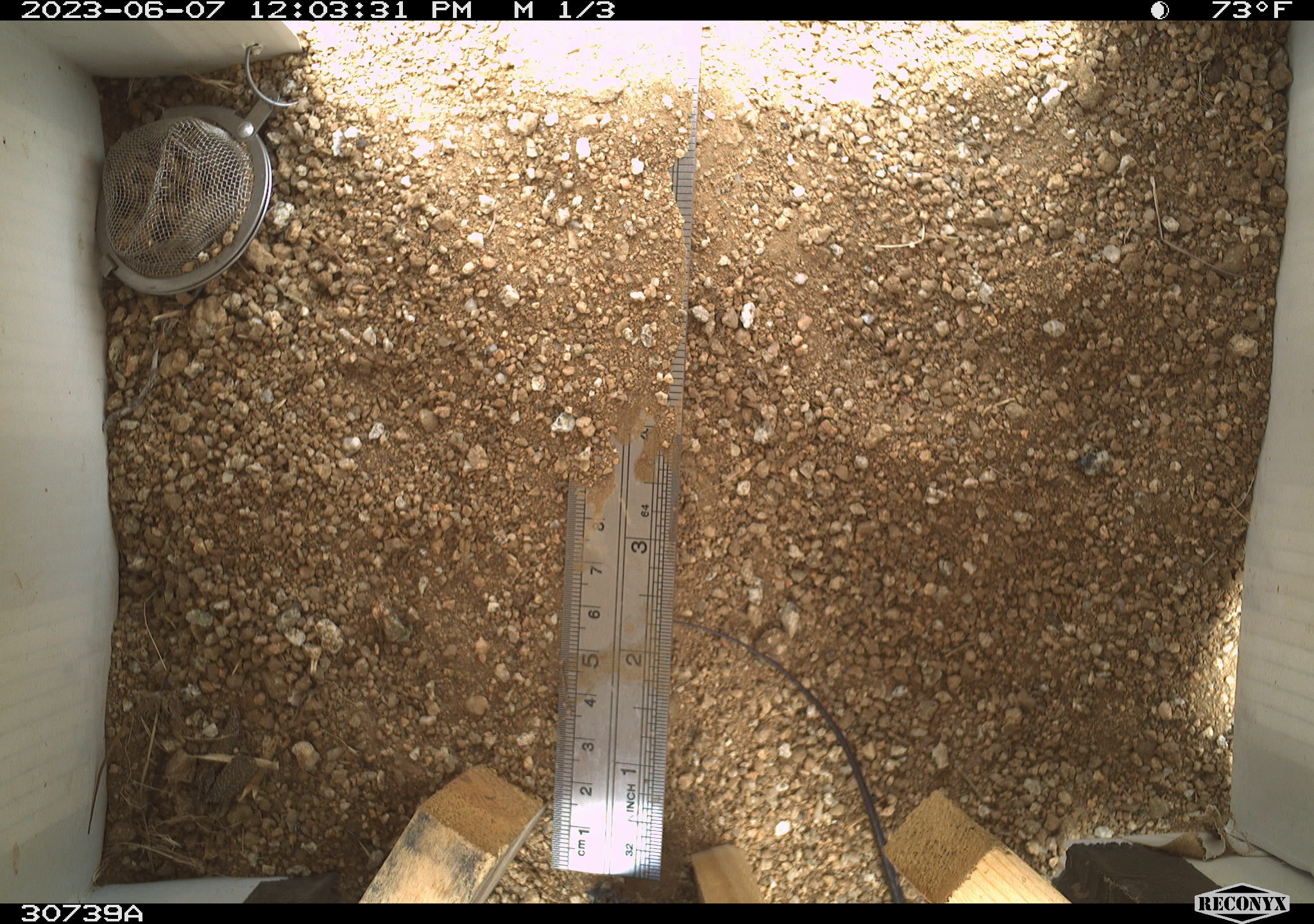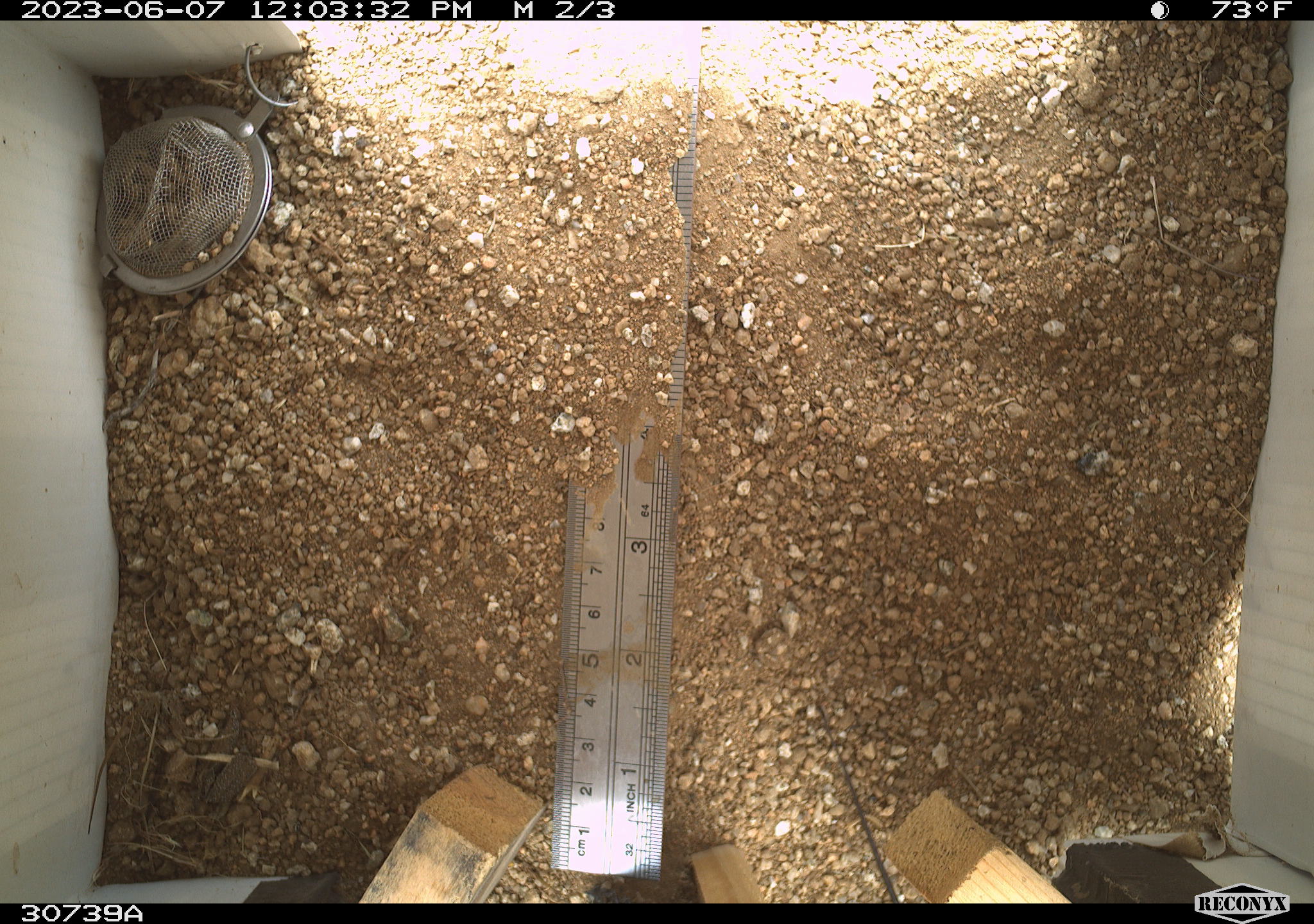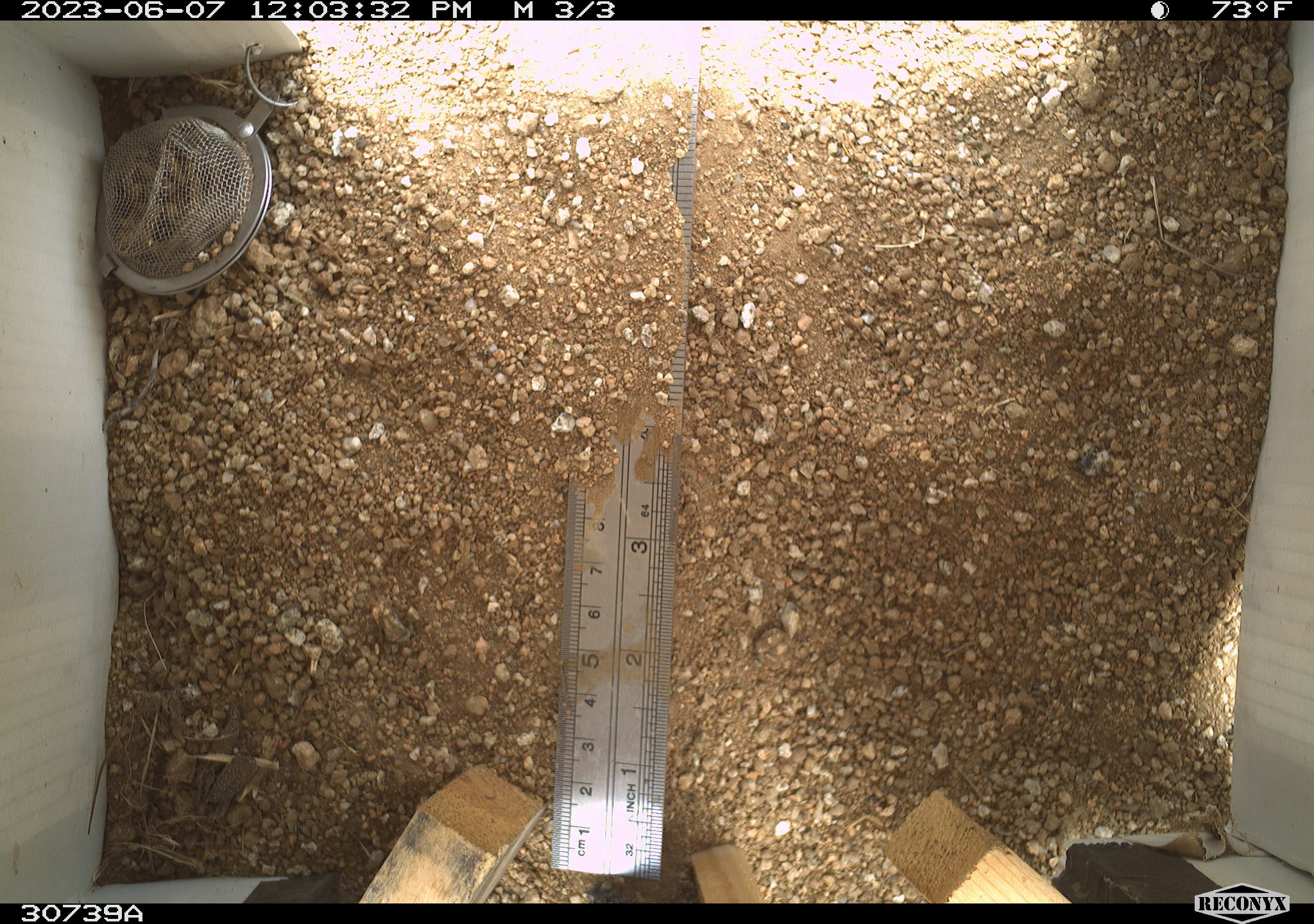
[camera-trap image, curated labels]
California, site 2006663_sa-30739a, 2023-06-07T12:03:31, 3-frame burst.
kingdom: Animalia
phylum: Chordata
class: Reptilia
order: Squamata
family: Teiidae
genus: Aspidoscelis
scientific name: Aspidoscelis tigris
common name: western whiptail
Western whiptail (Aspidoscelis tigris).